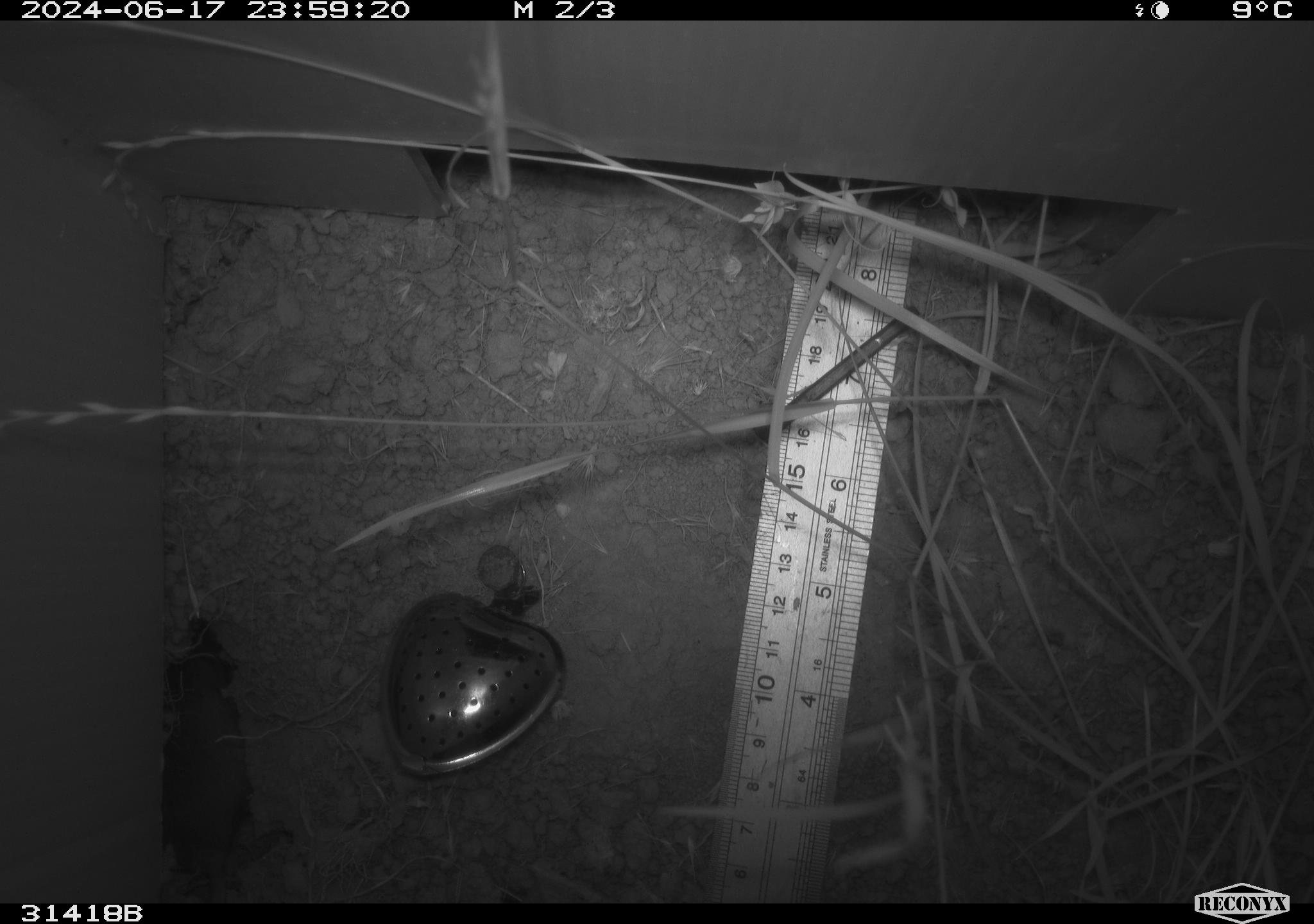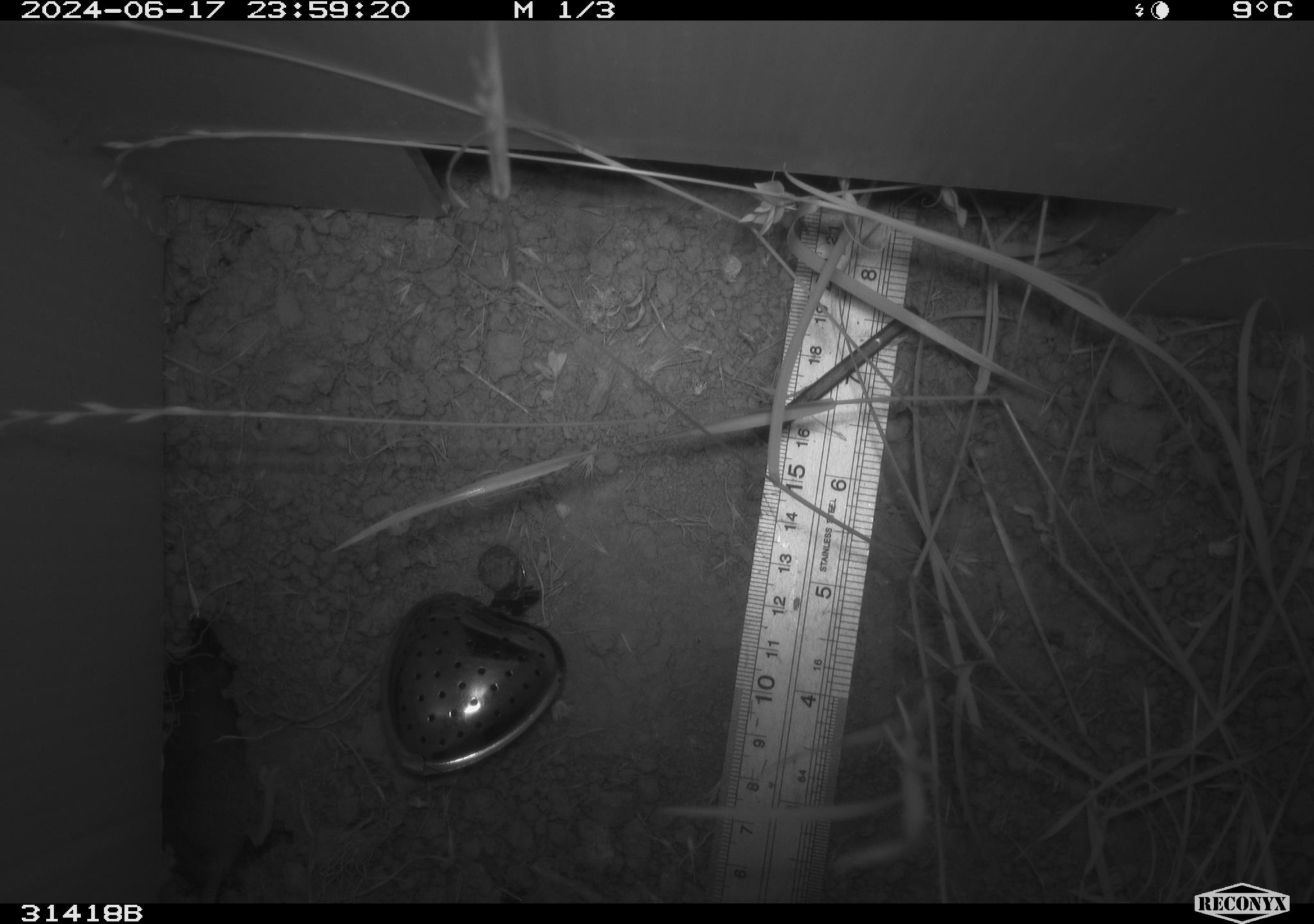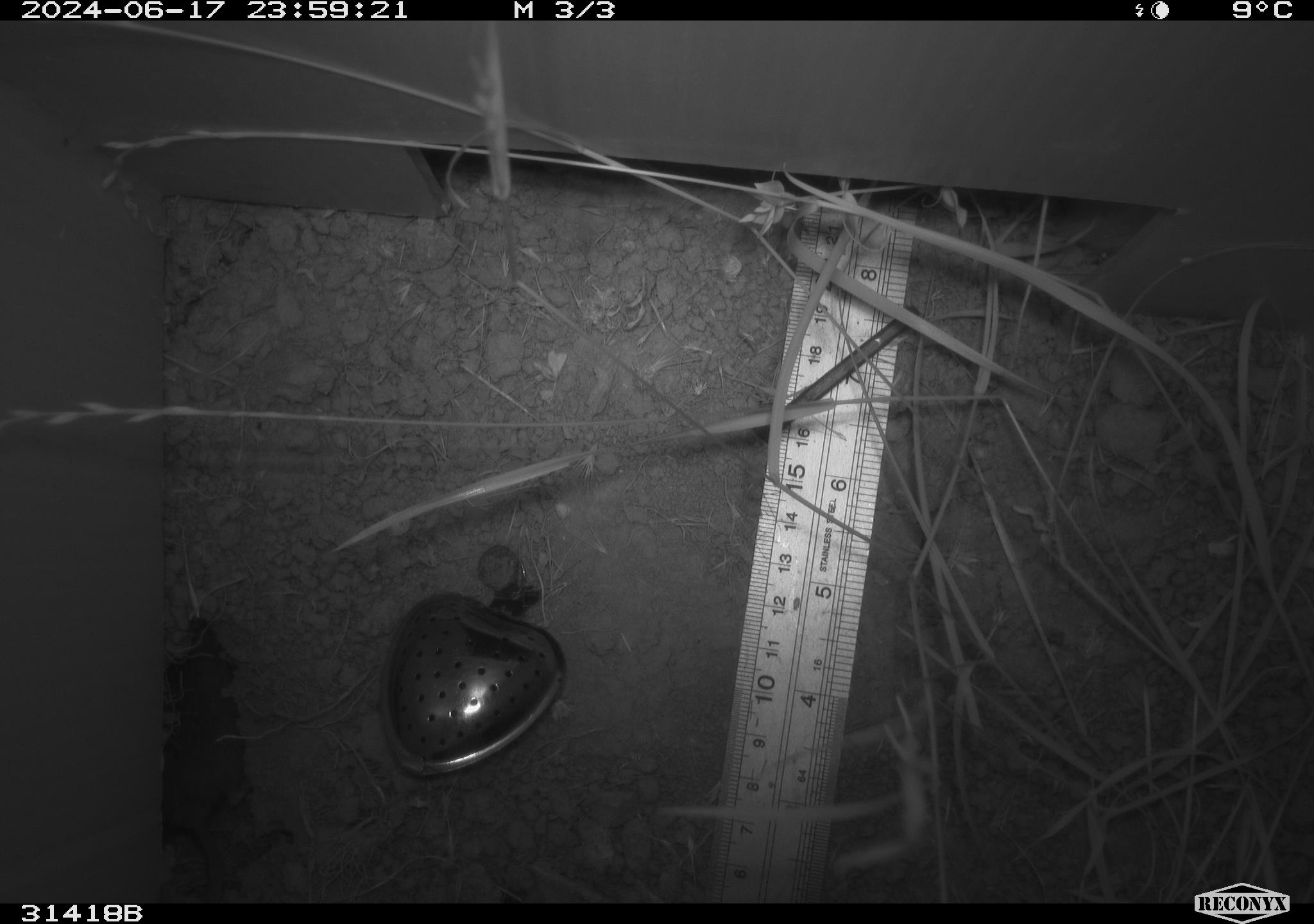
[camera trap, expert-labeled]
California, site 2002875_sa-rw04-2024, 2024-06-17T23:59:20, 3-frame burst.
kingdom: Animalia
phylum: Chordata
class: Mammalia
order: Rodentia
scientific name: Rodentia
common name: rodent